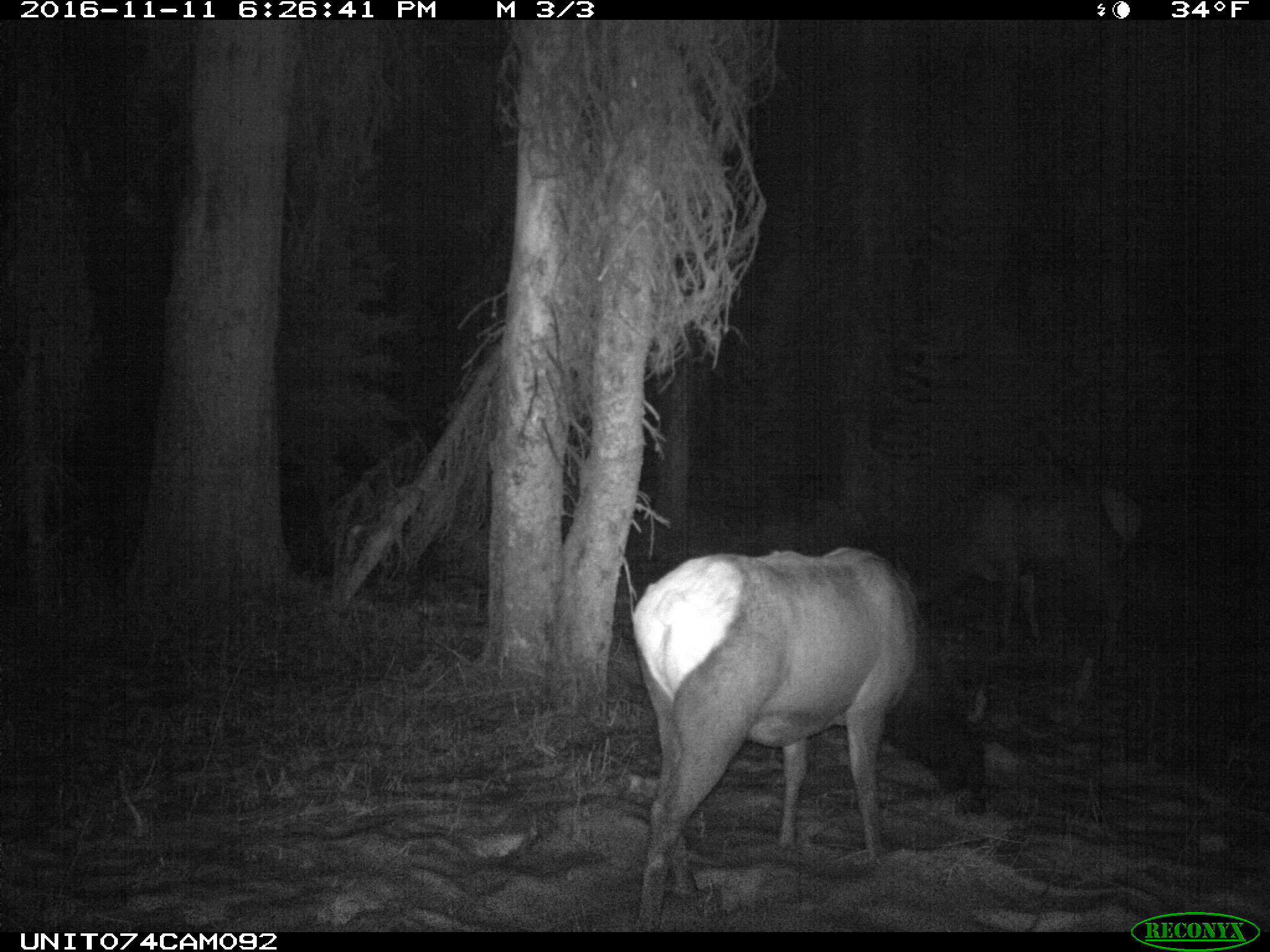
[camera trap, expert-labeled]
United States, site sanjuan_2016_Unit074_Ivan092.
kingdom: Animalia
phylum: Chordata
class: Mammalia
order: Artiodactyla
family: Cervidae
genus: Cervus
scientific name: Cervus elaphus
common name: red deer